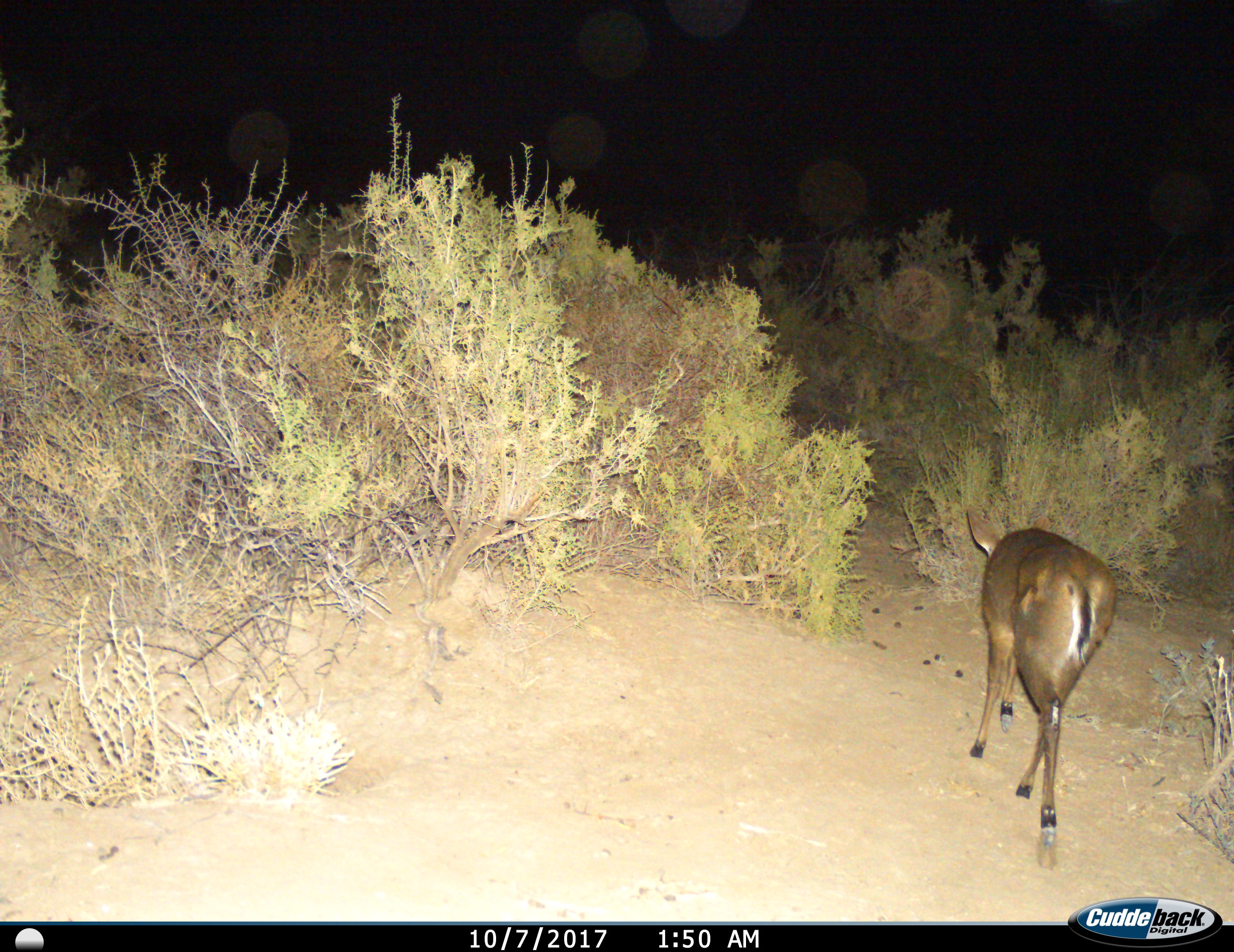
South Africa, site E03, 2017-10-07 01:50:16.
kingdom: Animalia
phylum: Chordata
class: Mammalia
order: Artiodactyla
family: Bovidae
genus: Cephalophus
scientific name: Cephalophus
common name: duiker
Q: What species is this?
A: Duiker (Cephalophus).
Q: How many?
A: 1.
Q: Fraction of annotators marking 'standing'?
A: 0%.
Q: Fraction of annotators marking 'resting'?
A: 0%.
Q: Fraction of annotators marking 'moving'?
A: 100%.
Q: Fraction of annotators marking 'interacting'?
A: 0%.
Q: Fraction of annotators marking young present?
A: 0%.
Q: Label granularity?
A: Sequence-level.